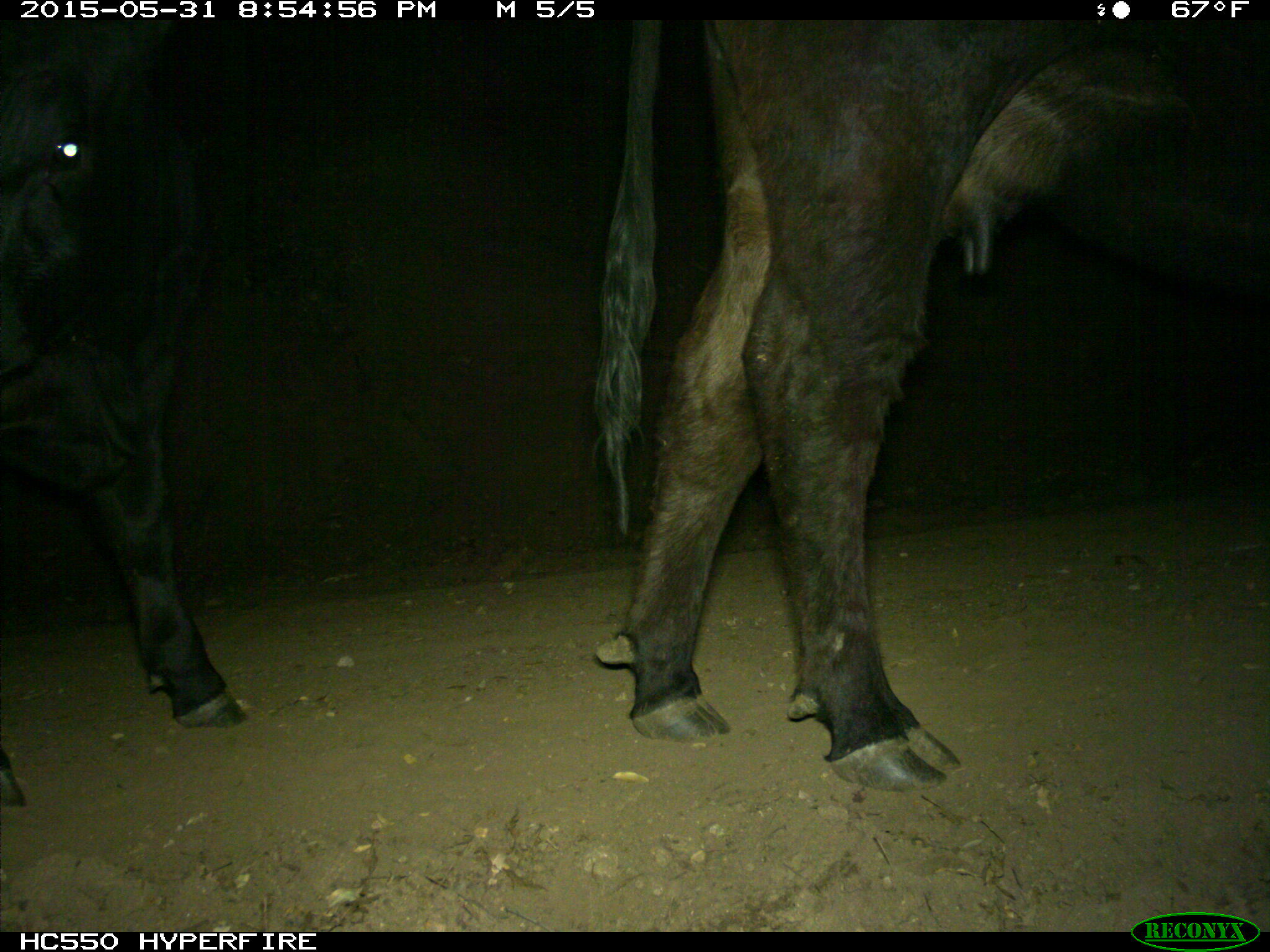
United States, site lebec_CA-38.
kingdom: Animalia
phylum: Chordata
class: Mammalia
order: Artiodactyla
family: Bovidae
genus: Bos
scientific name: Bos taurus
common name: domestic cow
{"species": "Bos taurus (domestic cow)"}